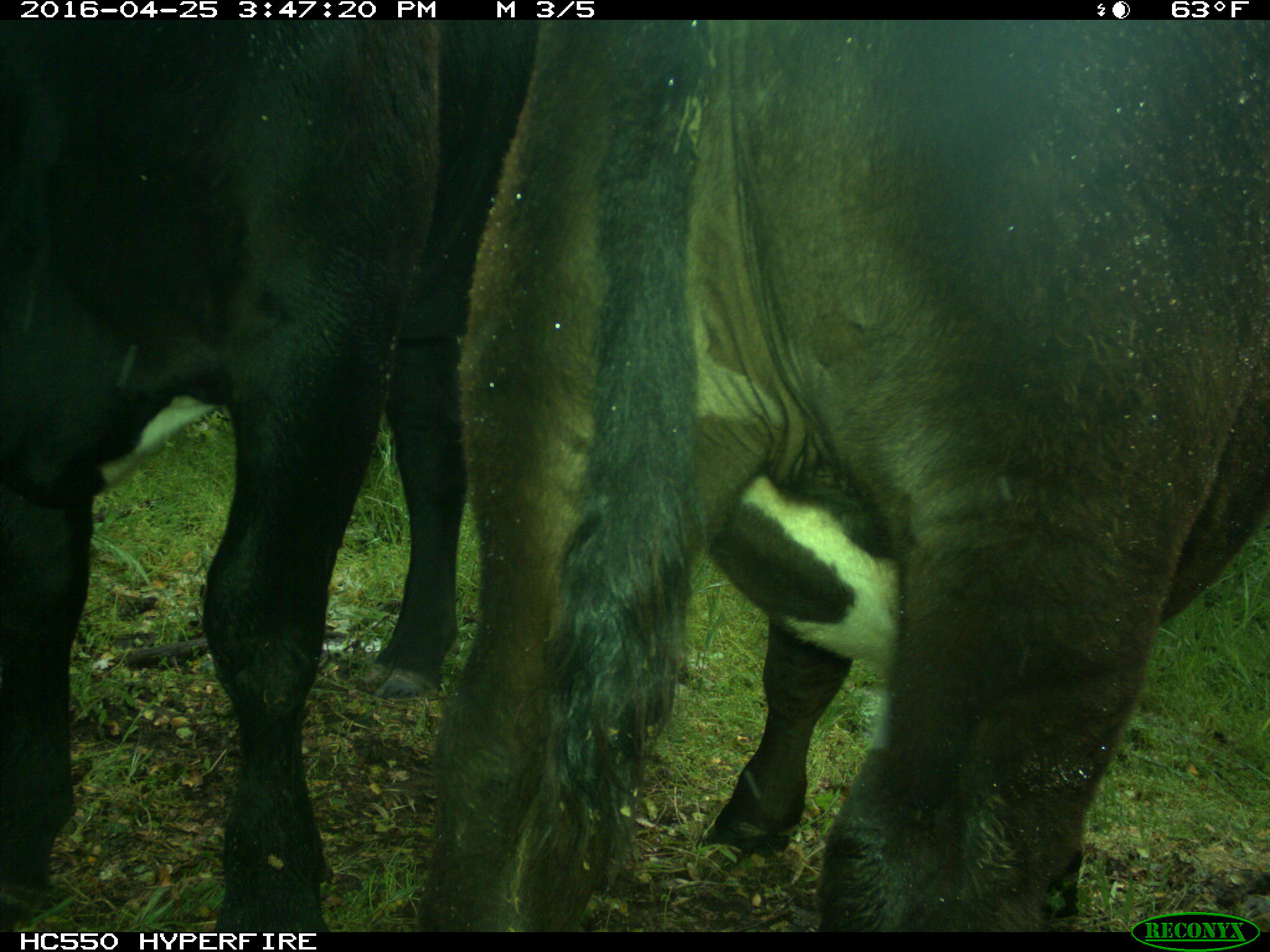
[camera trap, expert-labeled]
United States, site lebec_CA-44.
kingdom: Animalia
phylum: Chordata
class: Mammalia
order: Artiodactyla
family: Bovidae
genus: Bos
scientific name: Bos taurus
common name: domestic cow